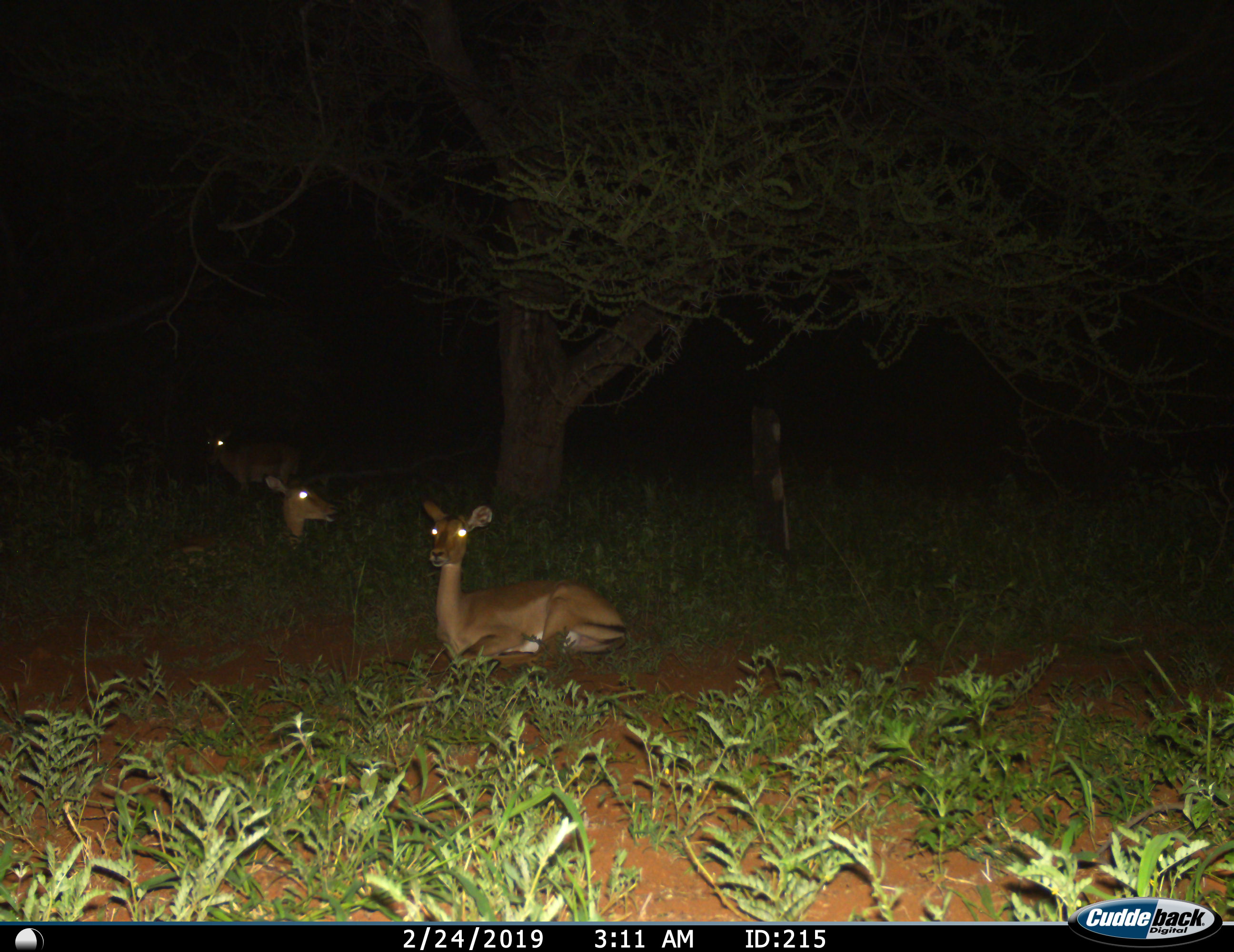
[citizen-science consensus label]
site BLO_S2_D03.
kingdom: Animalia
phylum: Chordata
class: Mammalia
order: Artiodactyla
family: Bovidae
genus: Aepyceros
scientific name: Aepyceros melampus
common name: impala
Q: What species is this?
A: Impala (Aepyceros melampus).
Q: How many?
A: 3.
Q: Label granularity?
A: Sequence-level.